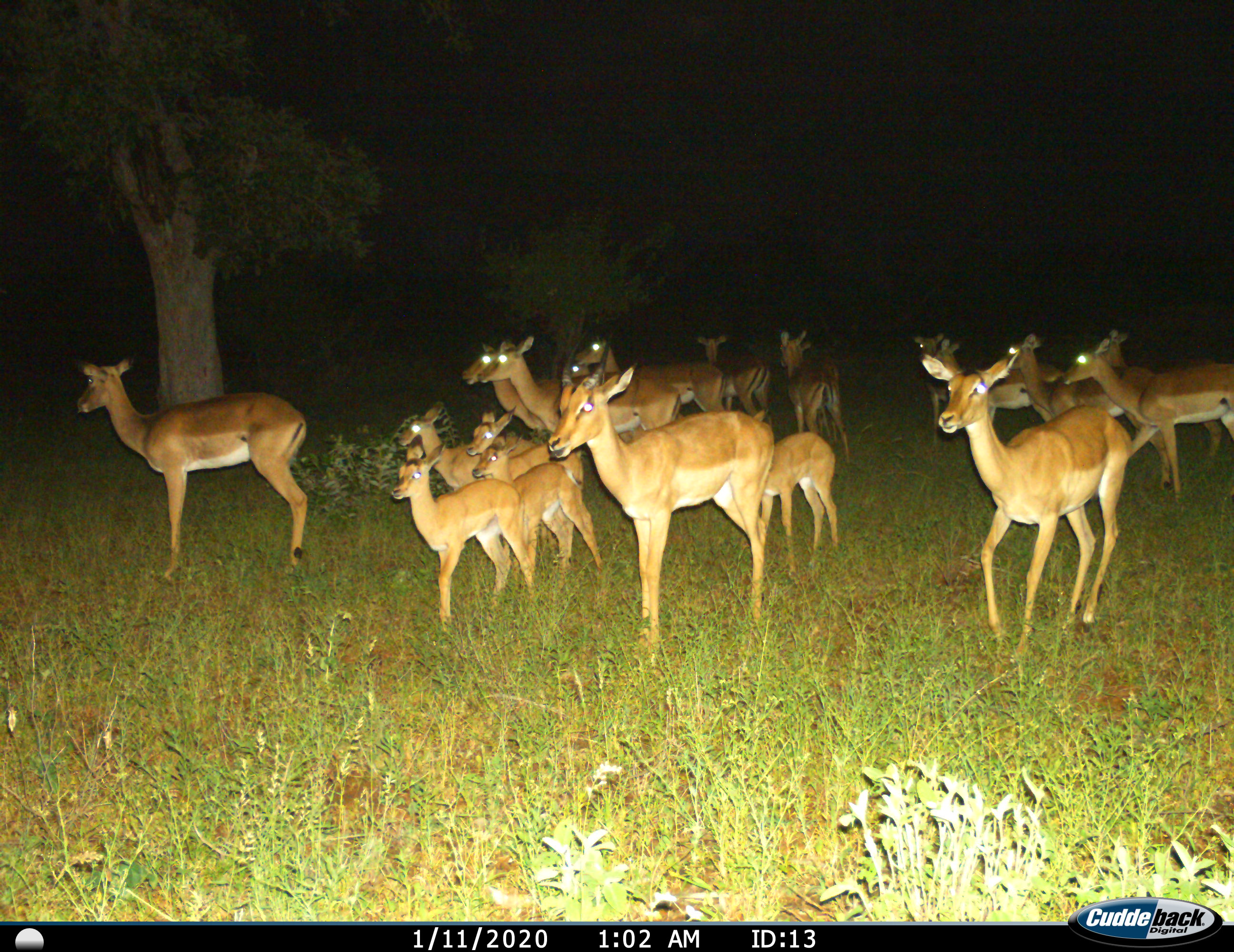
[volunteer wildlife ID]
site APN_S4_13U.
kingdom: Animalia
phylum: Chordata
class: Mammalia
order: Artiodactyla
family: Bovidae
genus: Aepyceros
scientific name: Aepyceros melampus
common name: impala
Impala (Aepyceros melampus), count 11-50. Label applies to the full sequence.